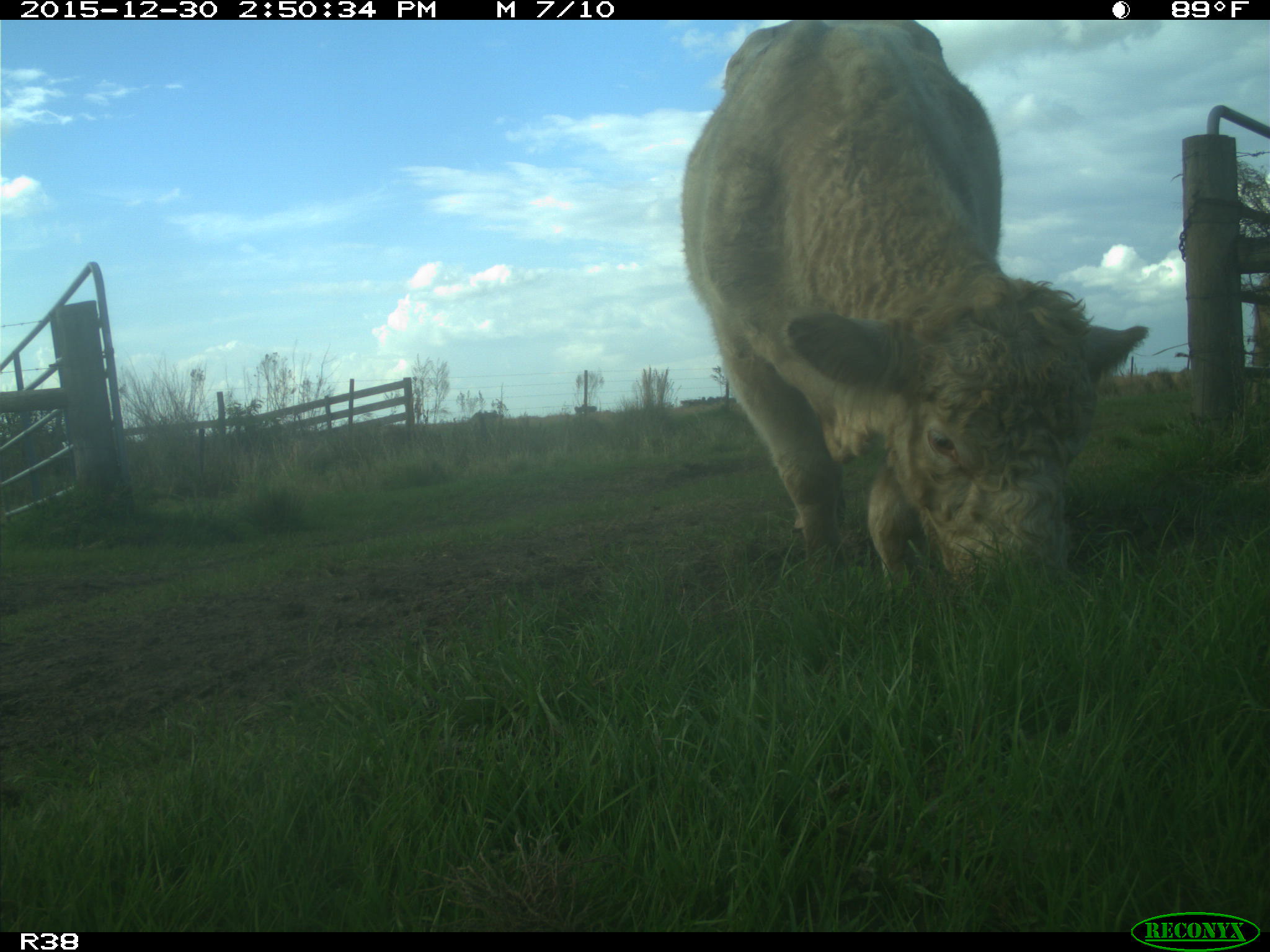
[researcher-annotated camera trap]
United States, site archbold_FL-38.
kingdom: Animalia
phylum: Chordata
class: Mammalia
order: Artiodactyla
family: Bovidae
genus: Bos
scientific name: Bos taurus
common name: domestic cow